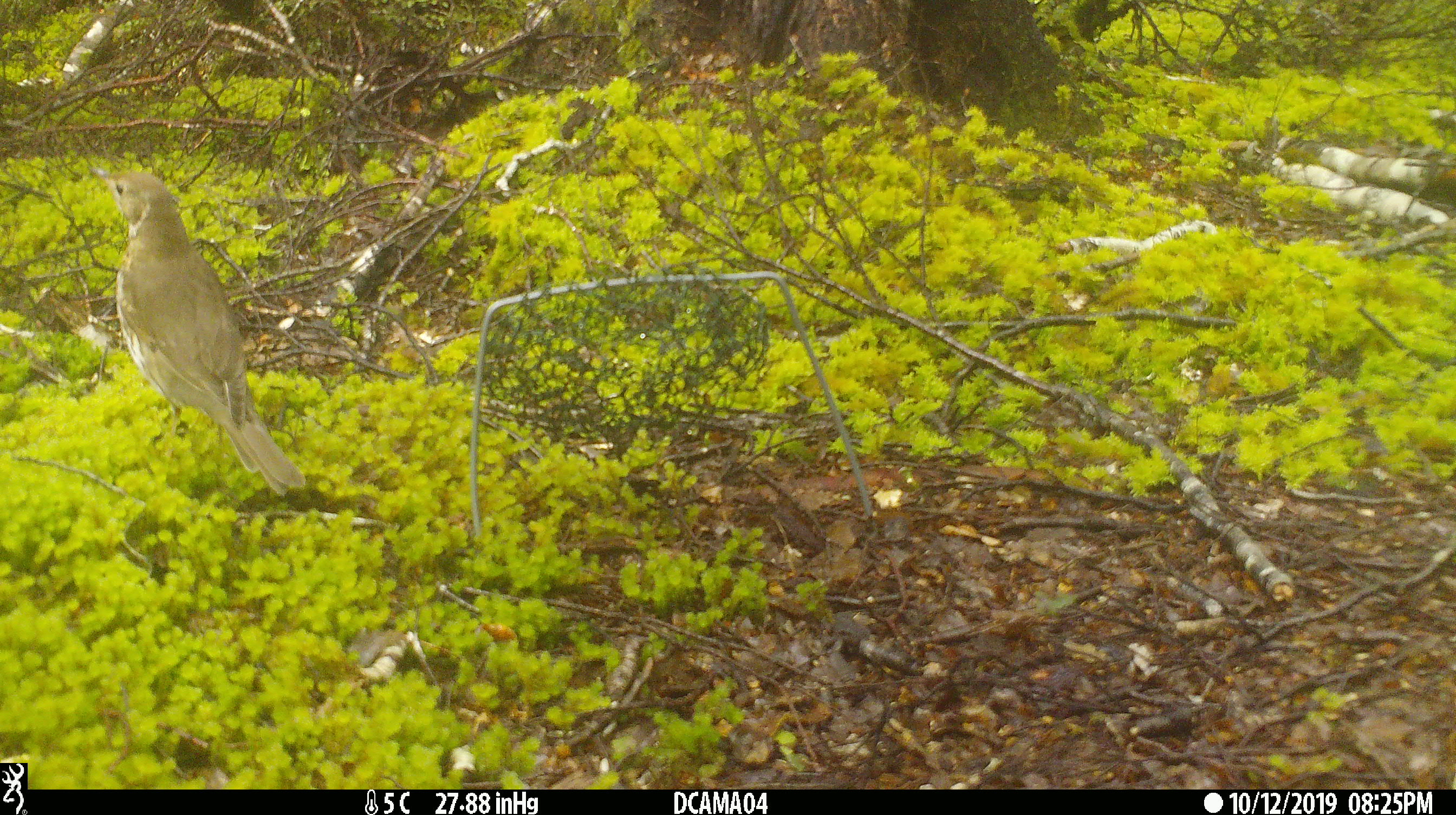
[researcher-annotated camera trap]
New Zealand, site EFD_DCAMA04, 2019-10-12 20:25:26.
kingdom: Animalia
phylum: Chordata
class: Aves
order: Passeriformes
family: Turdidae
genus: Turdus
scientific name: Turdus philomelos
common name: song thrush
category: thrush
Thrush (song thrush) (Turdus philomelos).